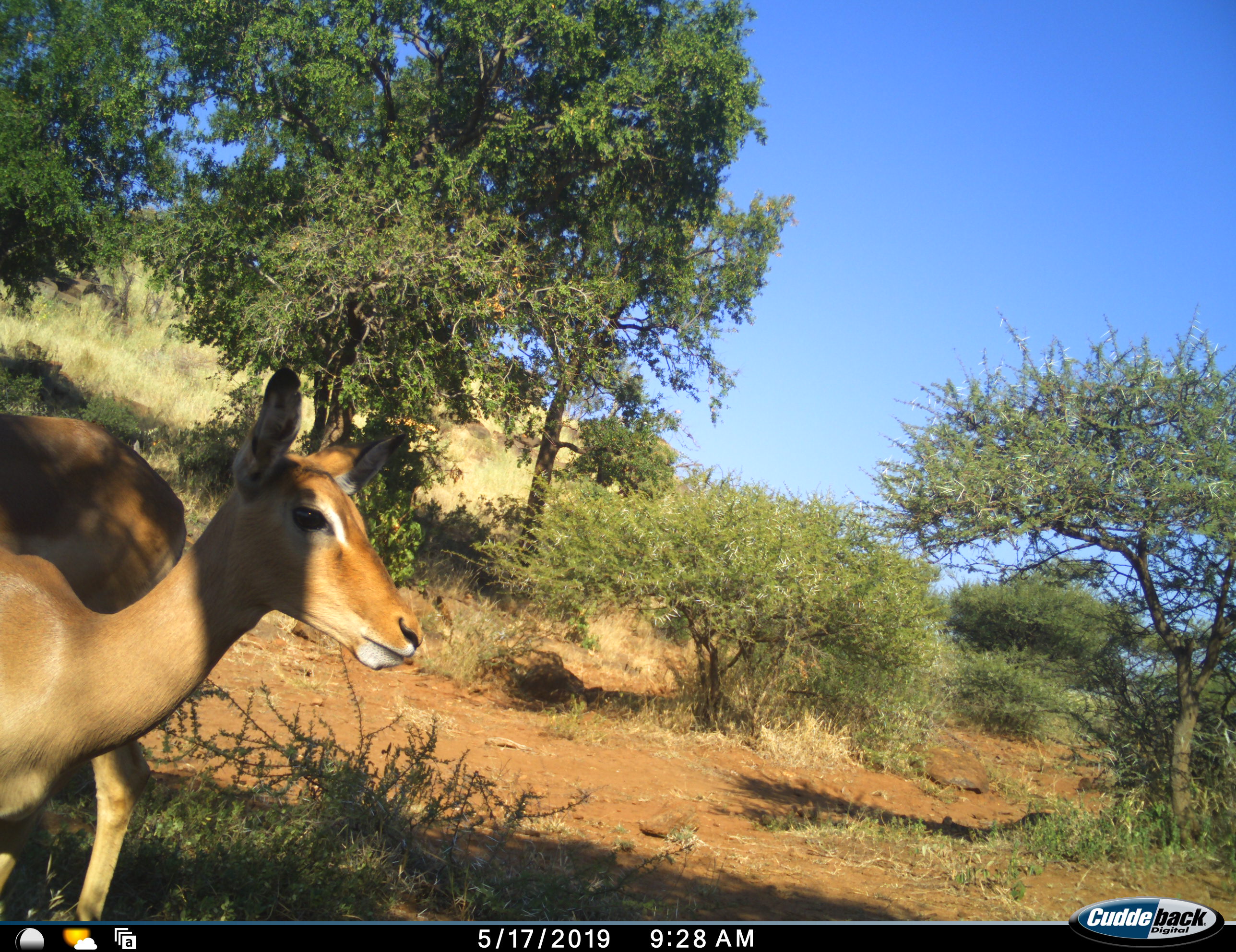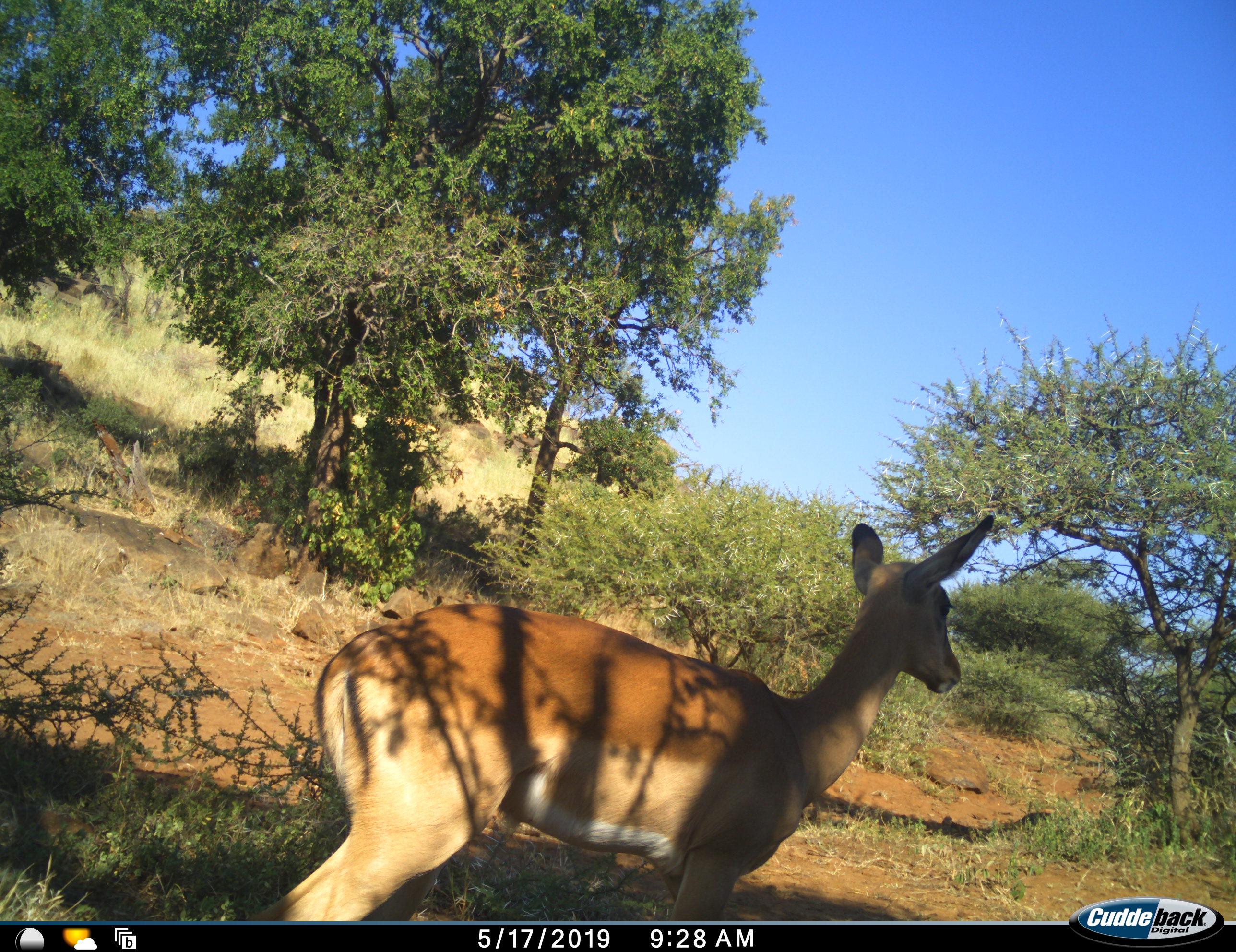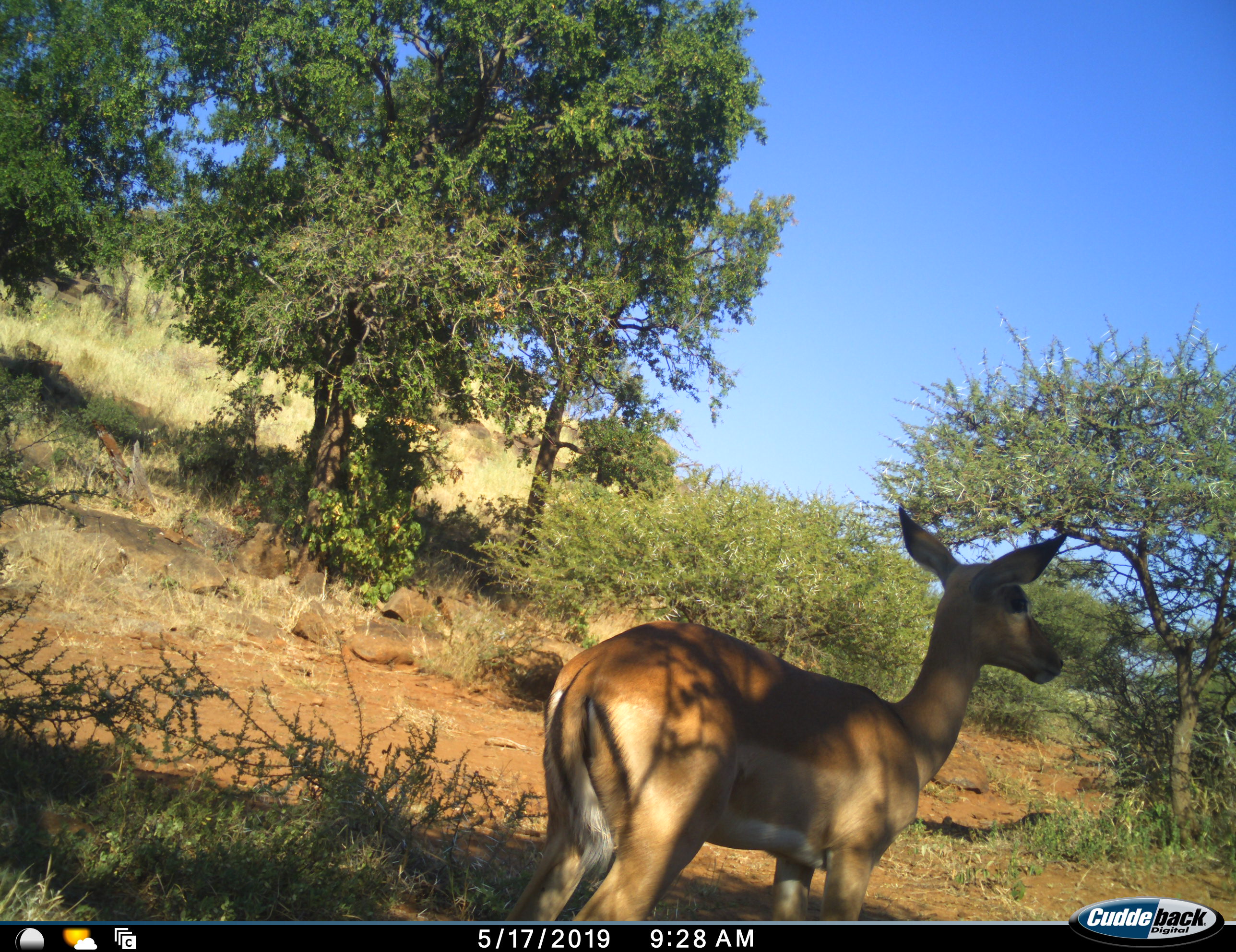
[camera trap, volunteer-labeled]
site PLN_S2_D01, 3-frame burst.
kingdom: Animalia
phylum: Chordata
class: Mammalia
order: Artiodactyla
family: Bovidae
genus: Aepyceros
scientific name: Aepyceros melampus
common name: impala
Impala (Aepyceros melampus), count 2. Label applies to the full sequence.